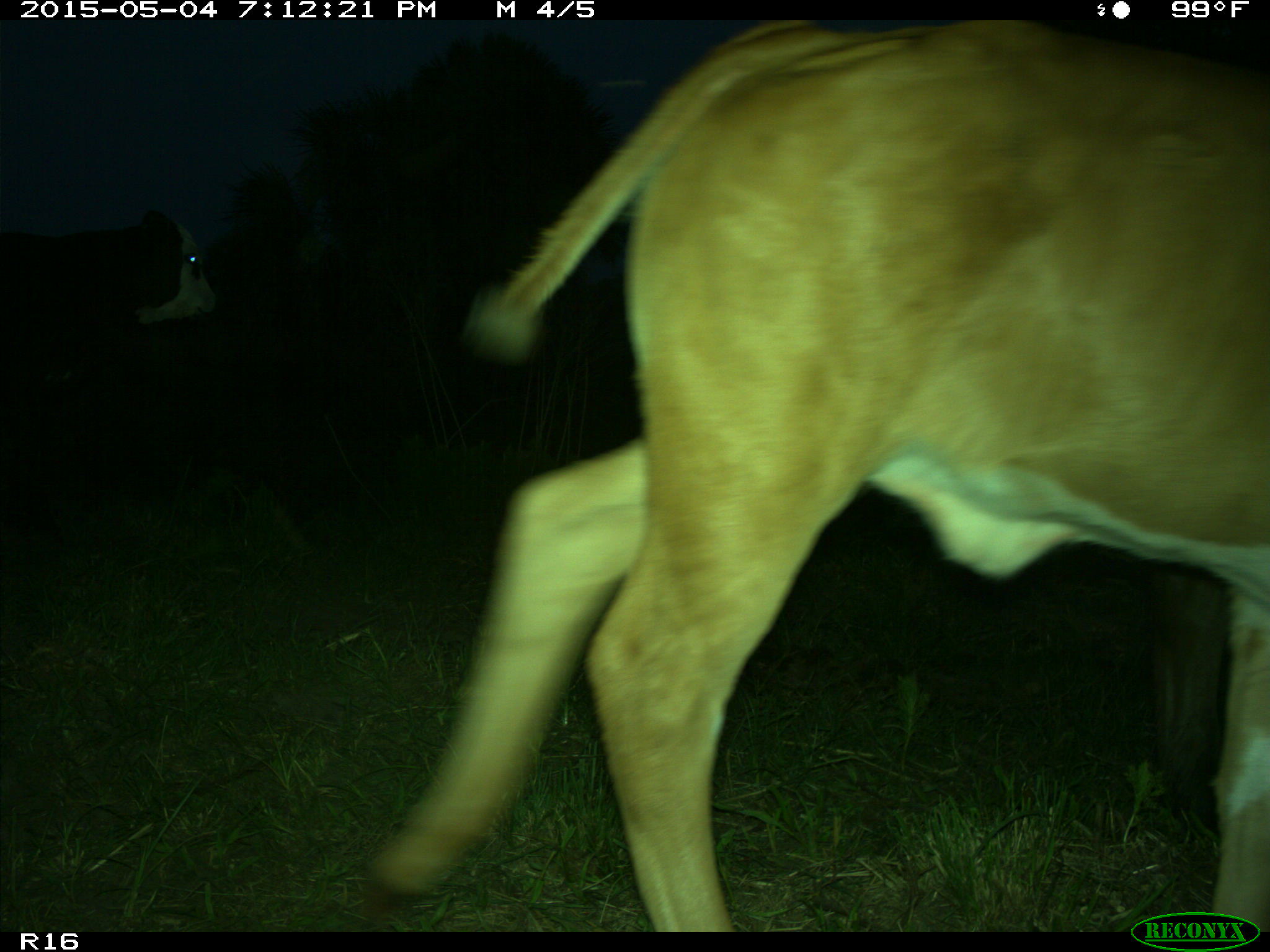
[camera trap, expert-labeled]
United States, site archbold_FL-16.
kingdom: Animalia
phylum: Chordata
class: Mammalia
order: Artiodactyla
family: Bovidae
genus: Bos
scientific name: Bos taurus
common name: domestic cow